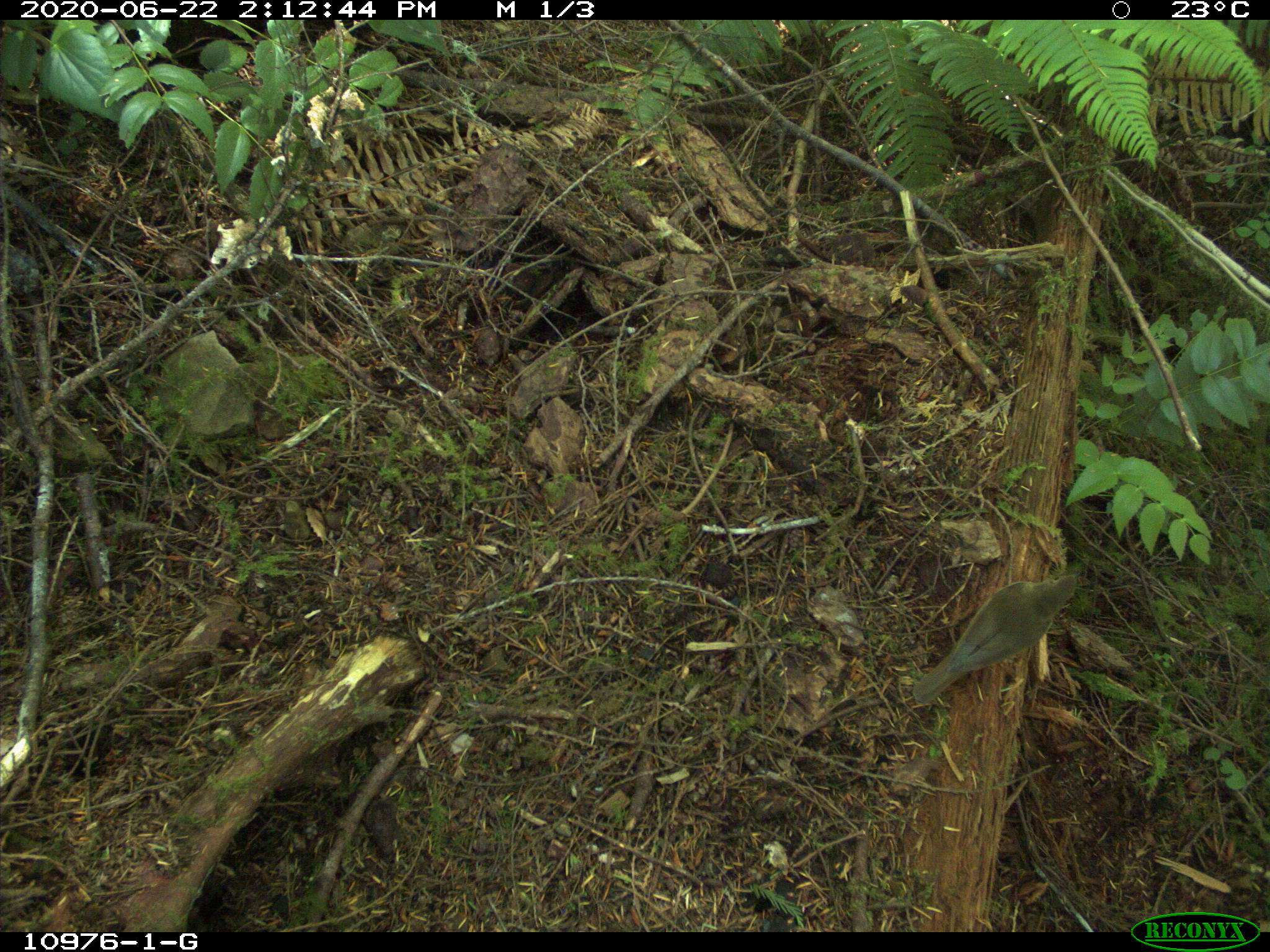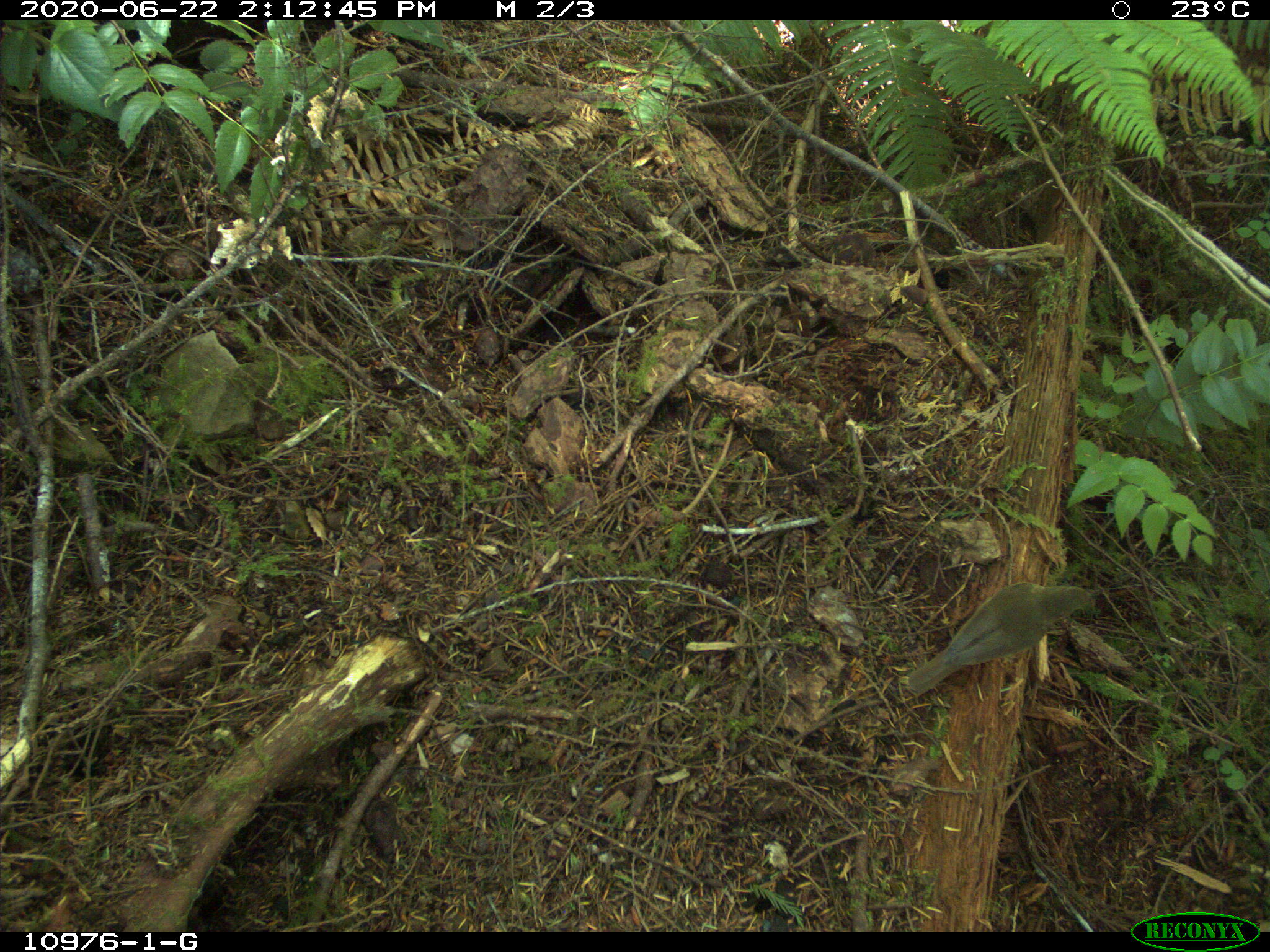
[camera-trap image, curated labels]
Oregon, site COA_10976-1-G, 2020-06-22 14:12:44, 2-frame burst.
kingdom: Animalia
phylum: Chordata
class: Aves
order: Passeriformes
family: Turdidae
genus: Catharus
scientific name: Catharus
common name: brown thrushes and nightingale-thrushes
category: catharus species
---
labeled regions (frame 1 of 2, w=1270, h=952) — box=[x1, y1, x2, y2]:
catharus species: box=[902, 556, 1106, 715]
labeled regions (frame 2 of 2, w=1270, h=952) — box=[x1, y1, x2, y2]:
catharus species: box=[896, 572, 1119, 711]